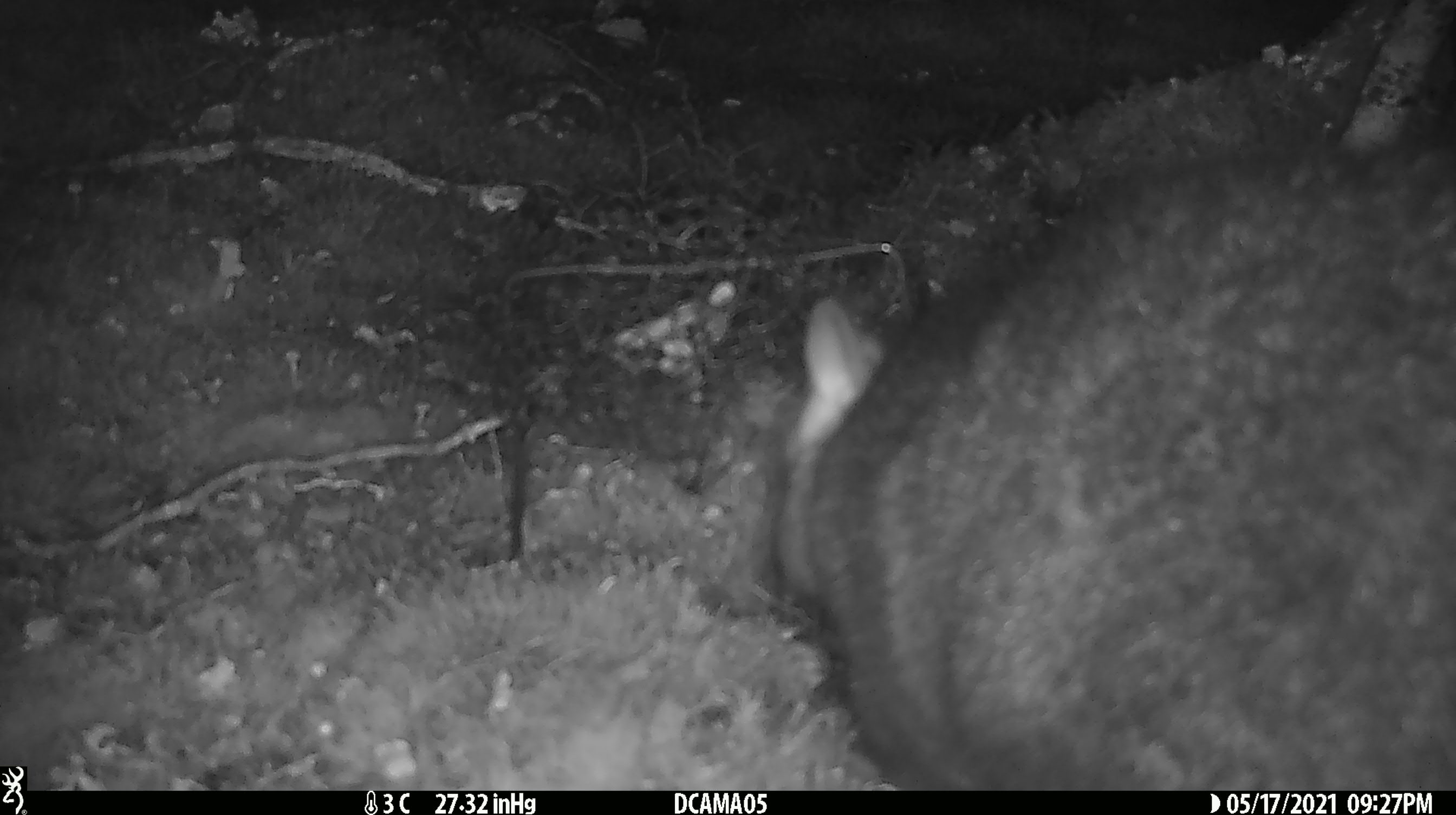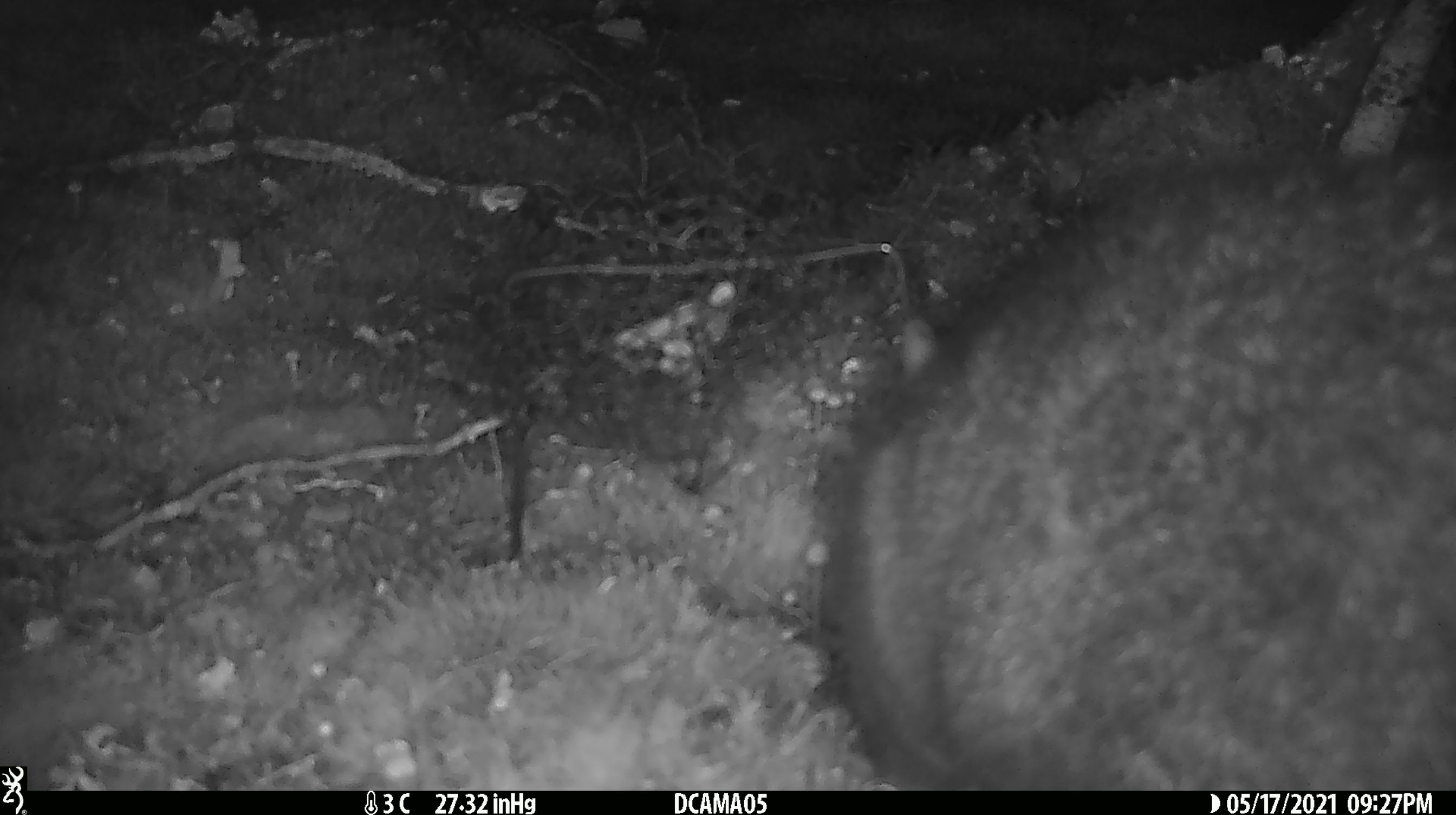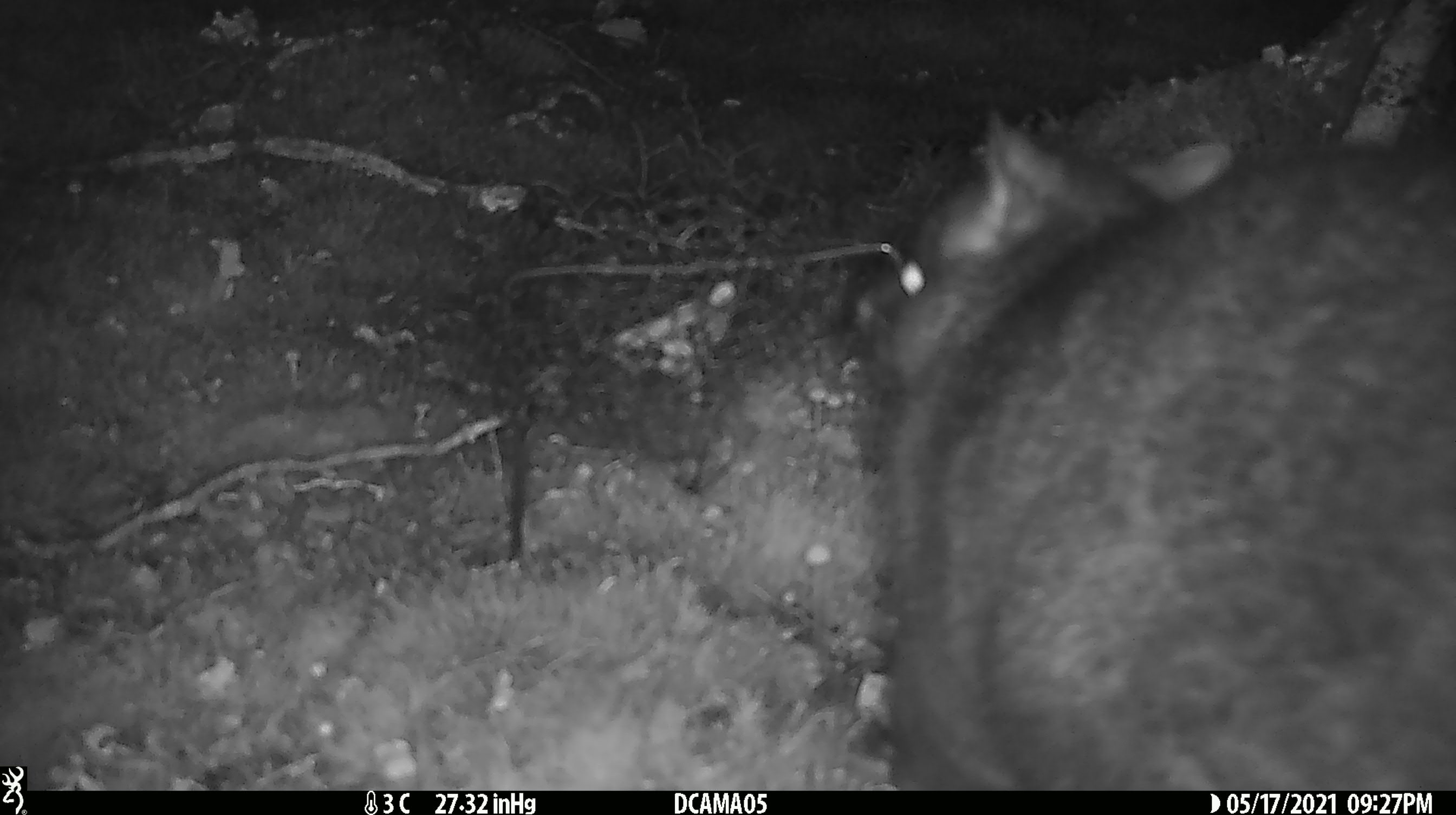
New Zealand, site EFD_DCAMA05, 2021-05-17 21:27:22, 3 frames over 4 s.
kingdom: Animalia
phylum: Chordata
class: Mammalia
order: Diprotodontia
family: Phalangeridae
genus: Trichosurus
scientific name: Trichosurus vulpecula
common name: common brushtail possum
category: possum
Possum (common brushtail possum) (Trichosurus vulpecula).